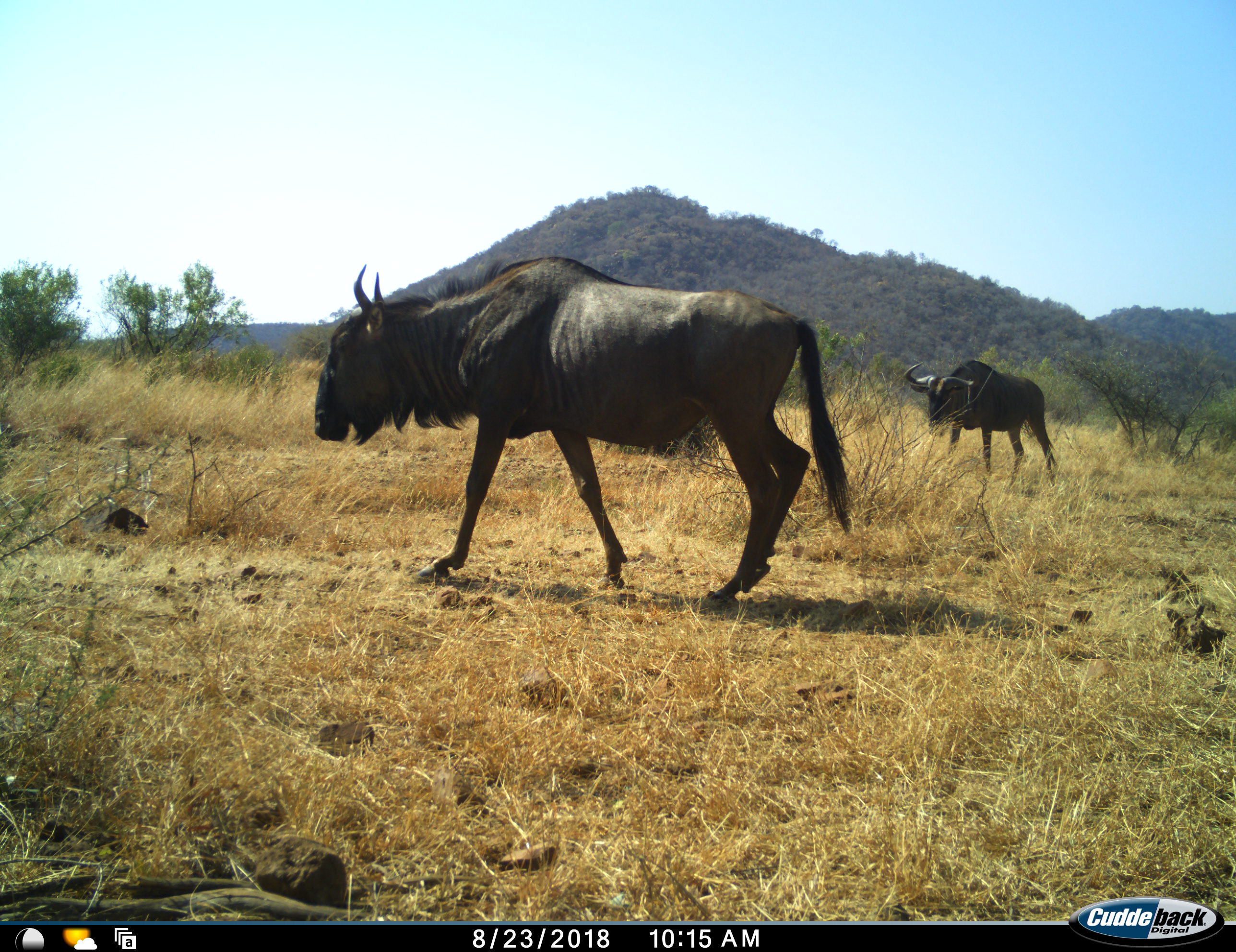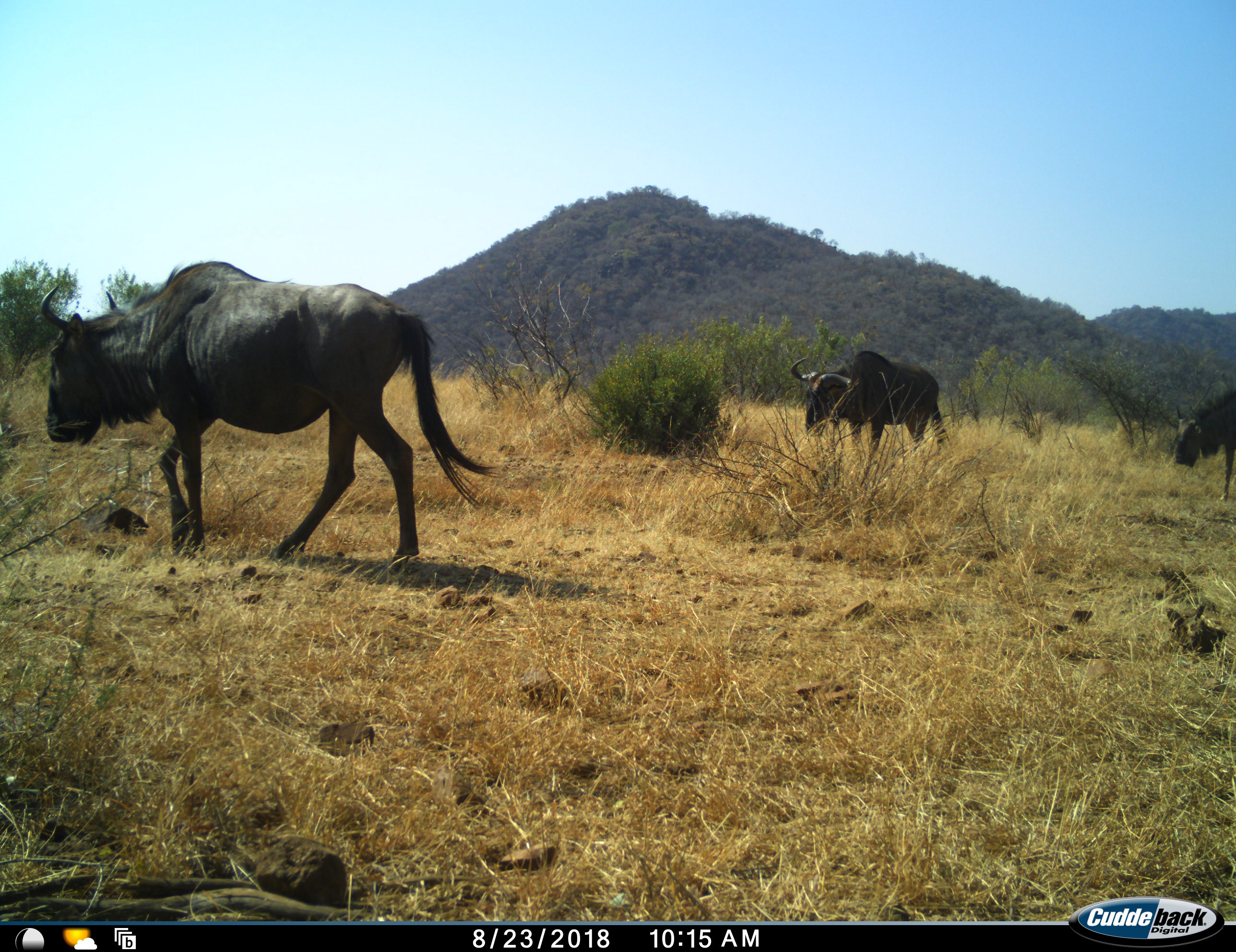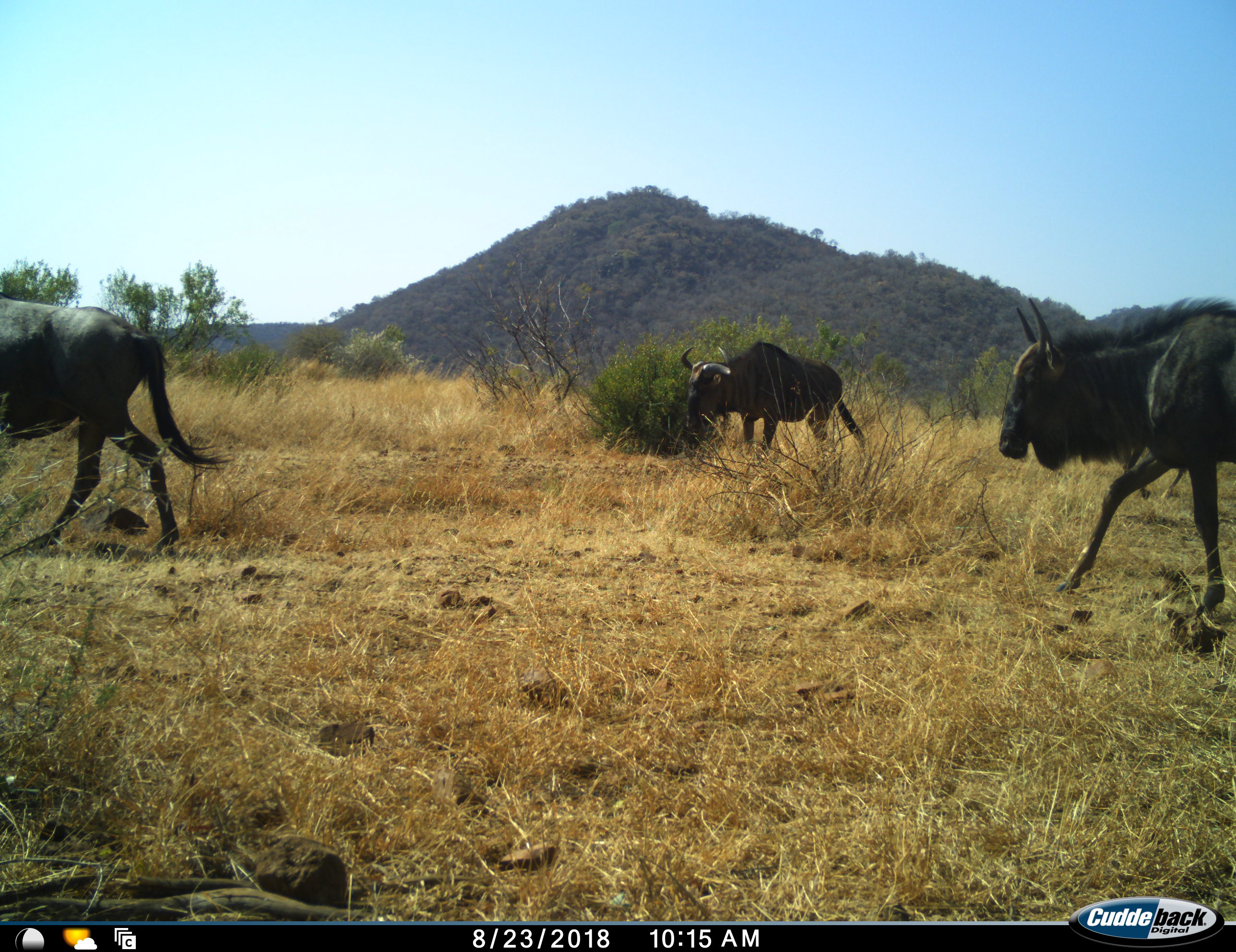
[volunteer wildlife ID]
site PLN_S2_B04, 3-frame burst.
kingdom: Animalia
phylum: Chordata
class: Mammalia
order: Artiodactyla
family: Bovidae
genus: Connochaetes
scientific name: Connochaetes taurinus taurinus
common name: blue wildebeest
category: wildebeestblue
Wildebeestblue (blue wildebeest) (Connochaetes taurinus taurinus), count 3. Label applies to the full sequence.